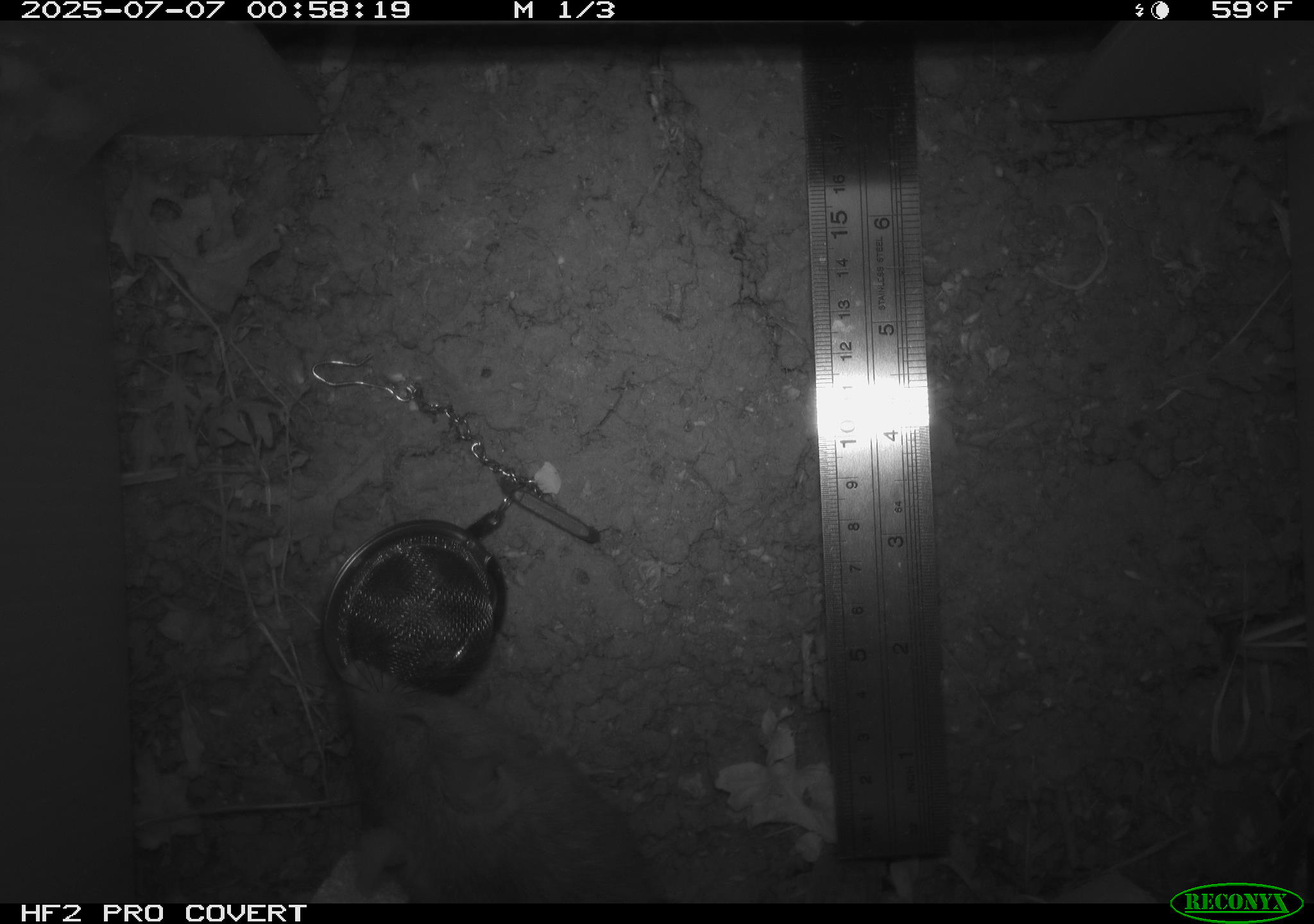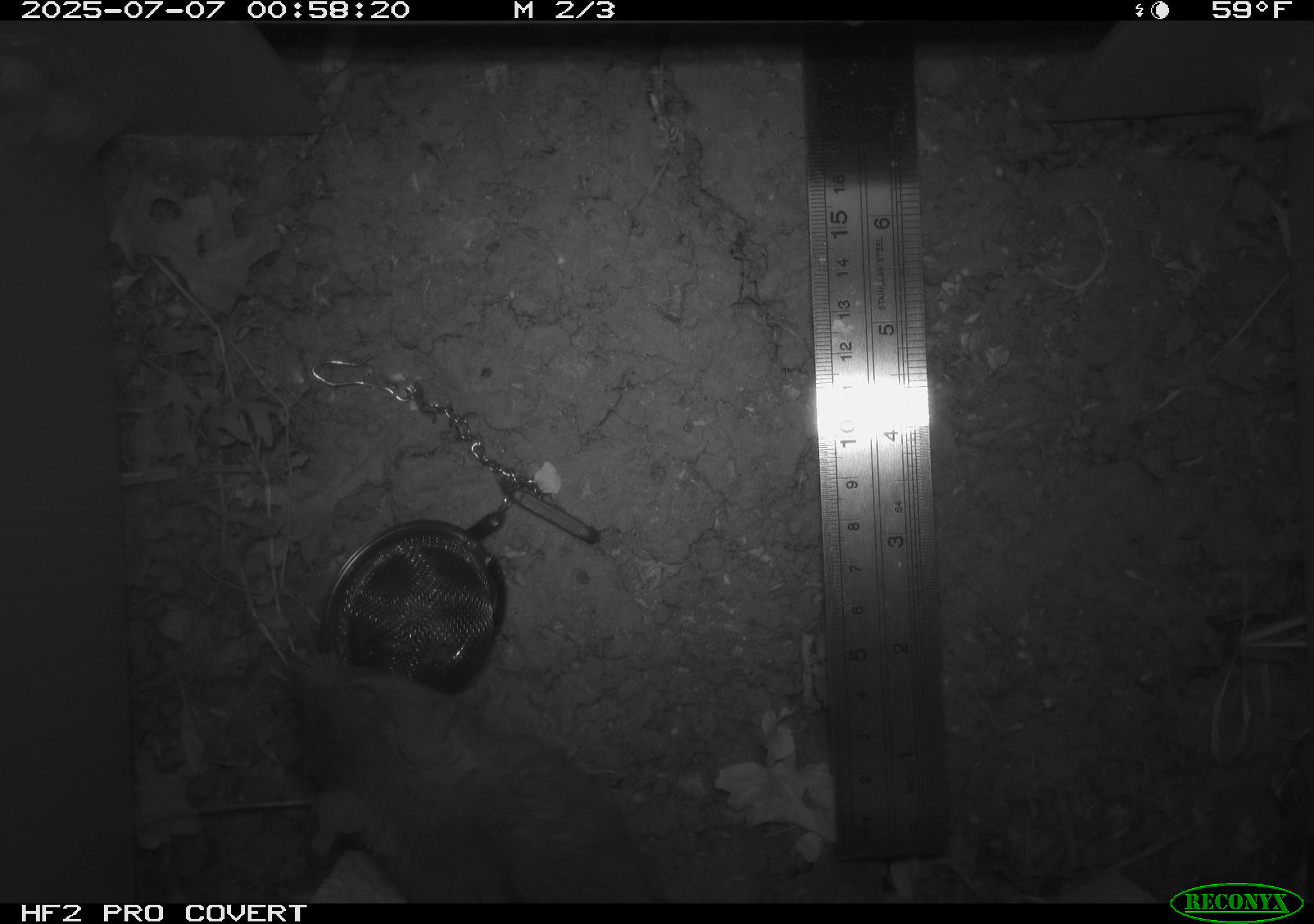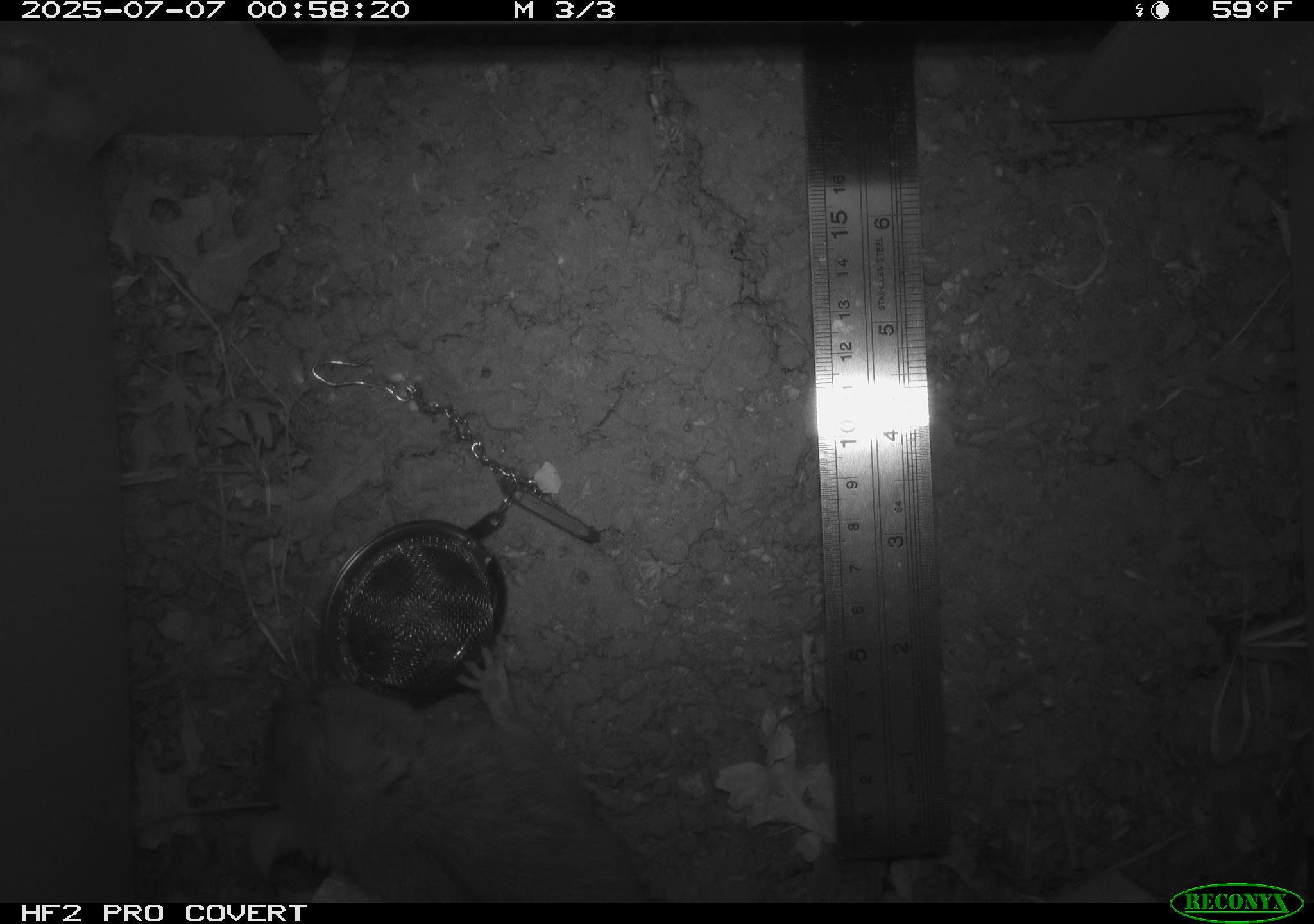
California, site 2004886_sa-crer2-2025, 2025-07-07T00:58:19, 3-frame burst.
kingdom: Animalia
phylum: Chordata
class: Mammalia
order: Rodentia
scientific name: Rodentia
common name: rodent